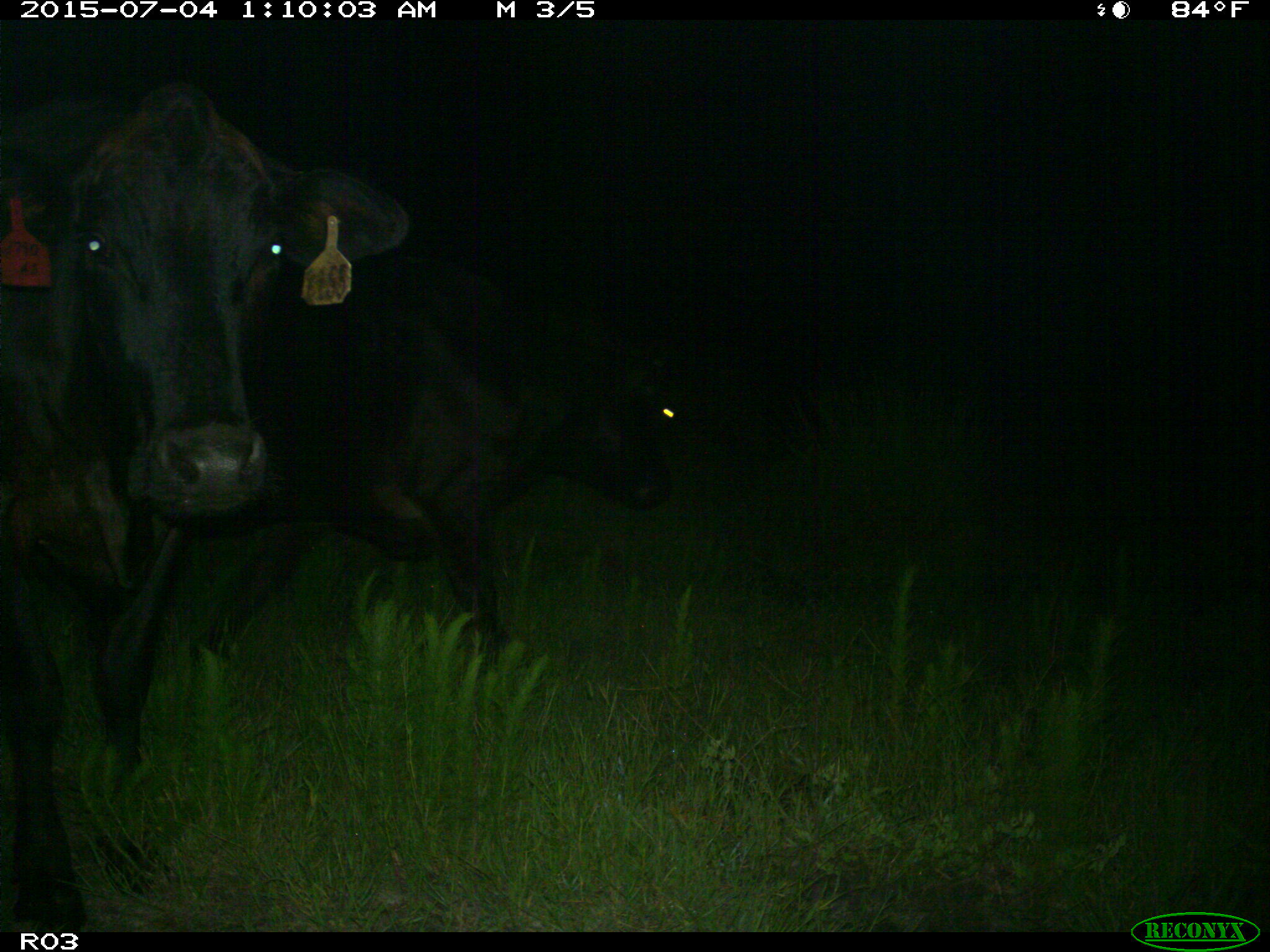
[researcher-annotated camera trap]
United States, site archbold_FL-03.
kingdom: Animalia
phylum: Chordata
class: Mammalia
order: Artiodactyla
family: Bovidae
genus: Bos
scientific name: Bos taurus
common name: domestic cow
Bos taurus (domestic cow).